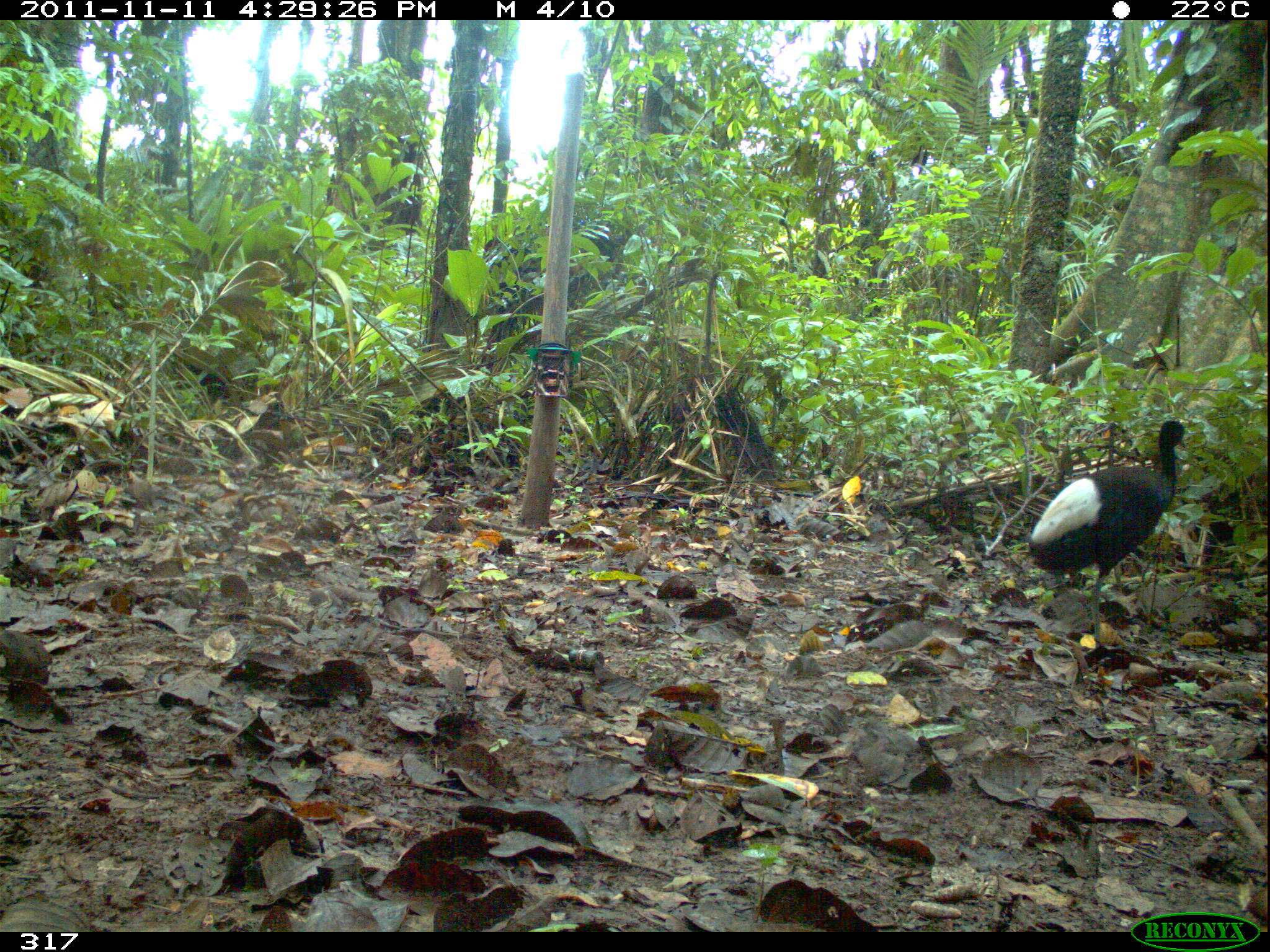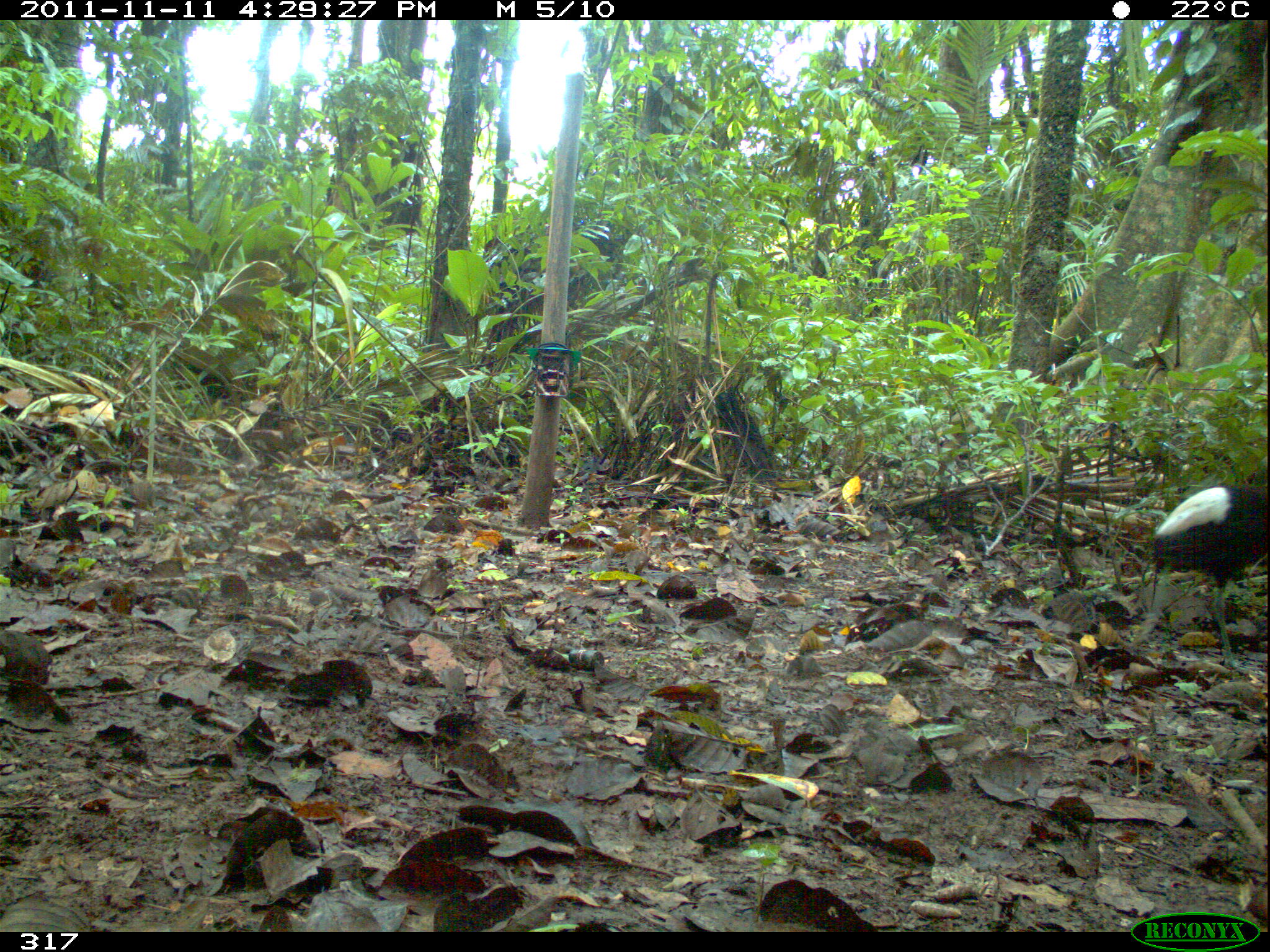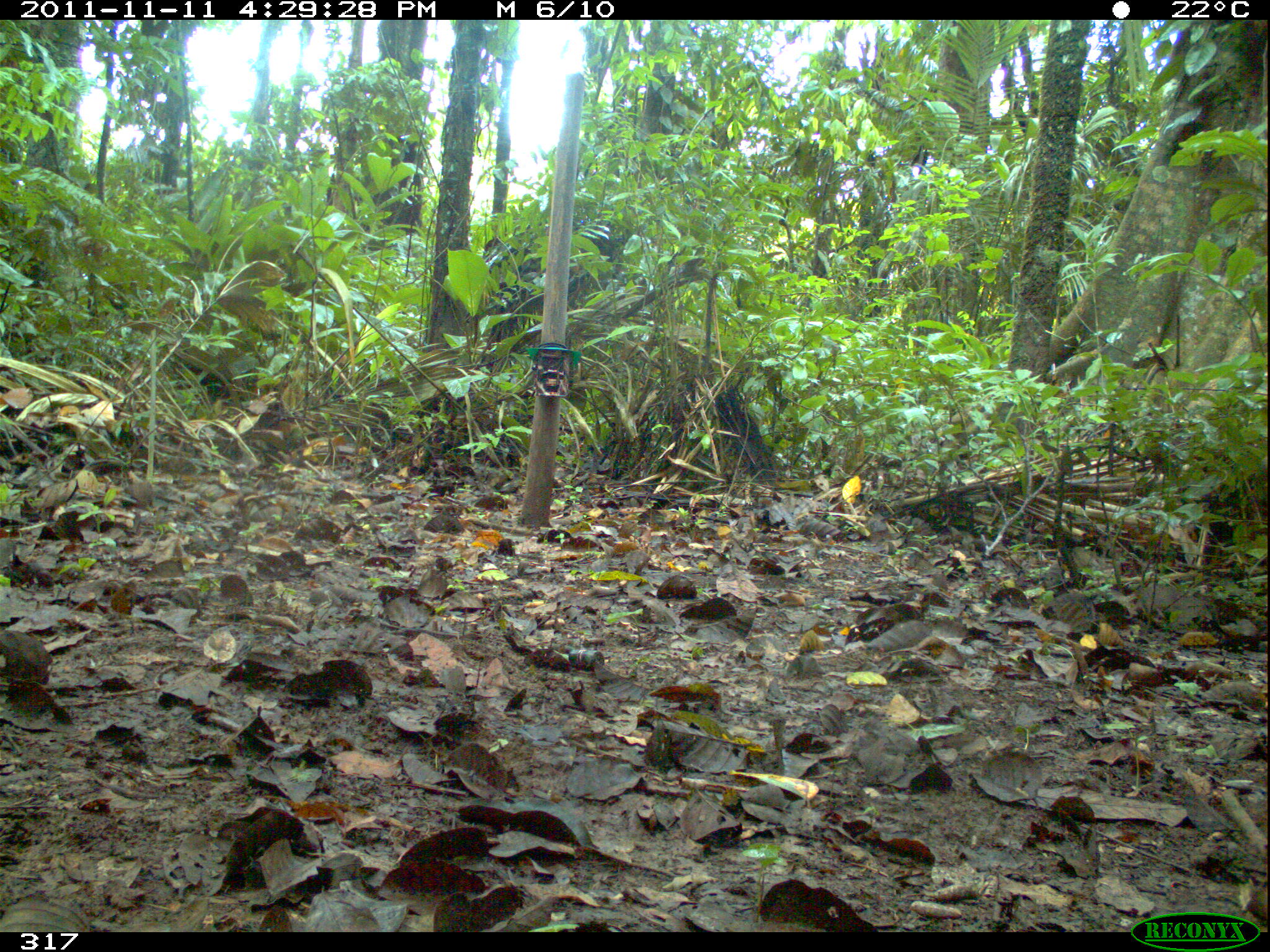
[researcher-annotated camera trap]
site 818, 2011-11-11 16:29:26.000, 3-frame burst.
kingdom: Animalia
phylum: Chordata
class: Aves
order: Gruiformes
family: Psophiidae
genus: Psophia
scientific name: Psophia leucoptera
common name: pale-winged trumpeter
Psophia leucoptera (pale-winged trumpeter).